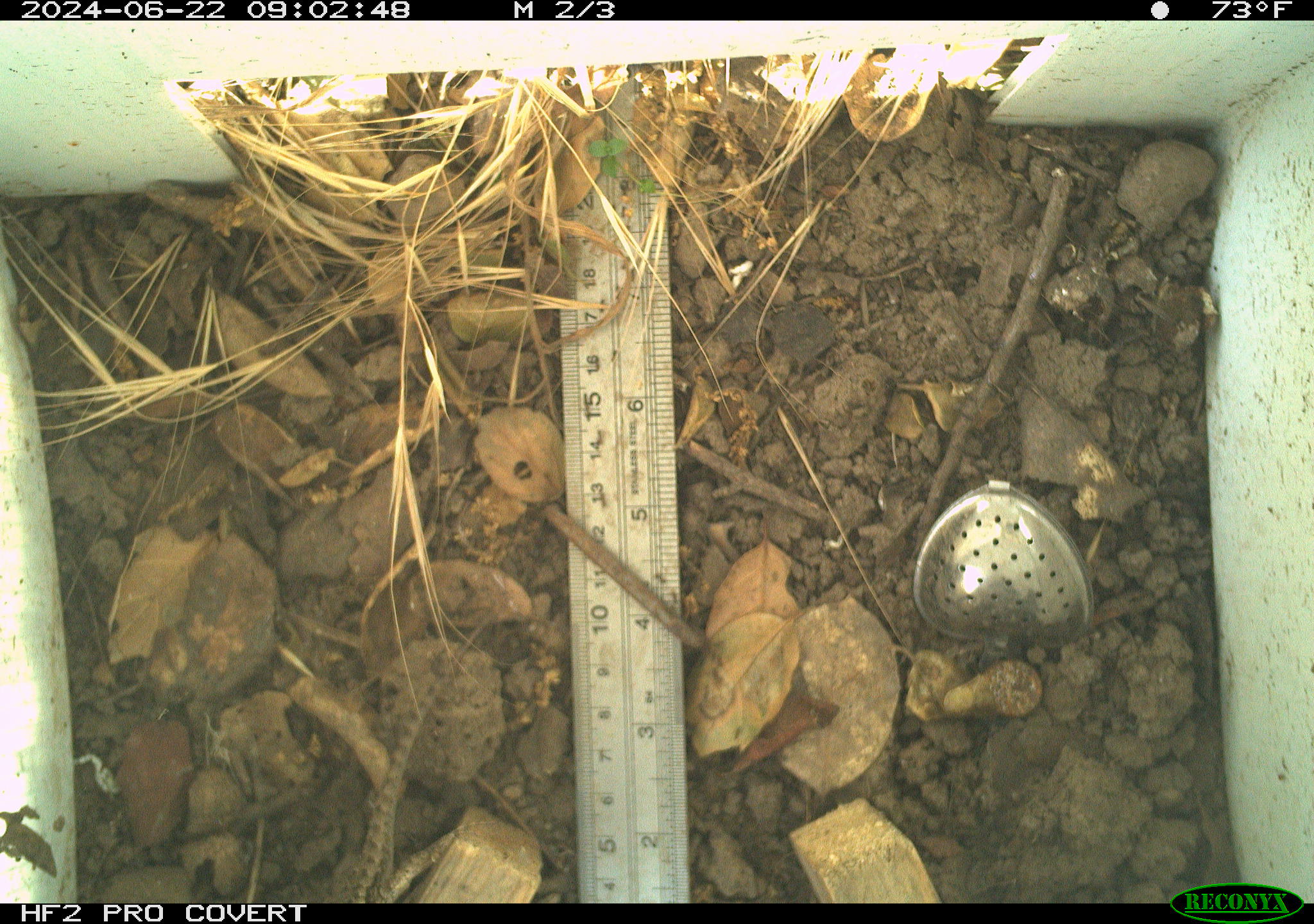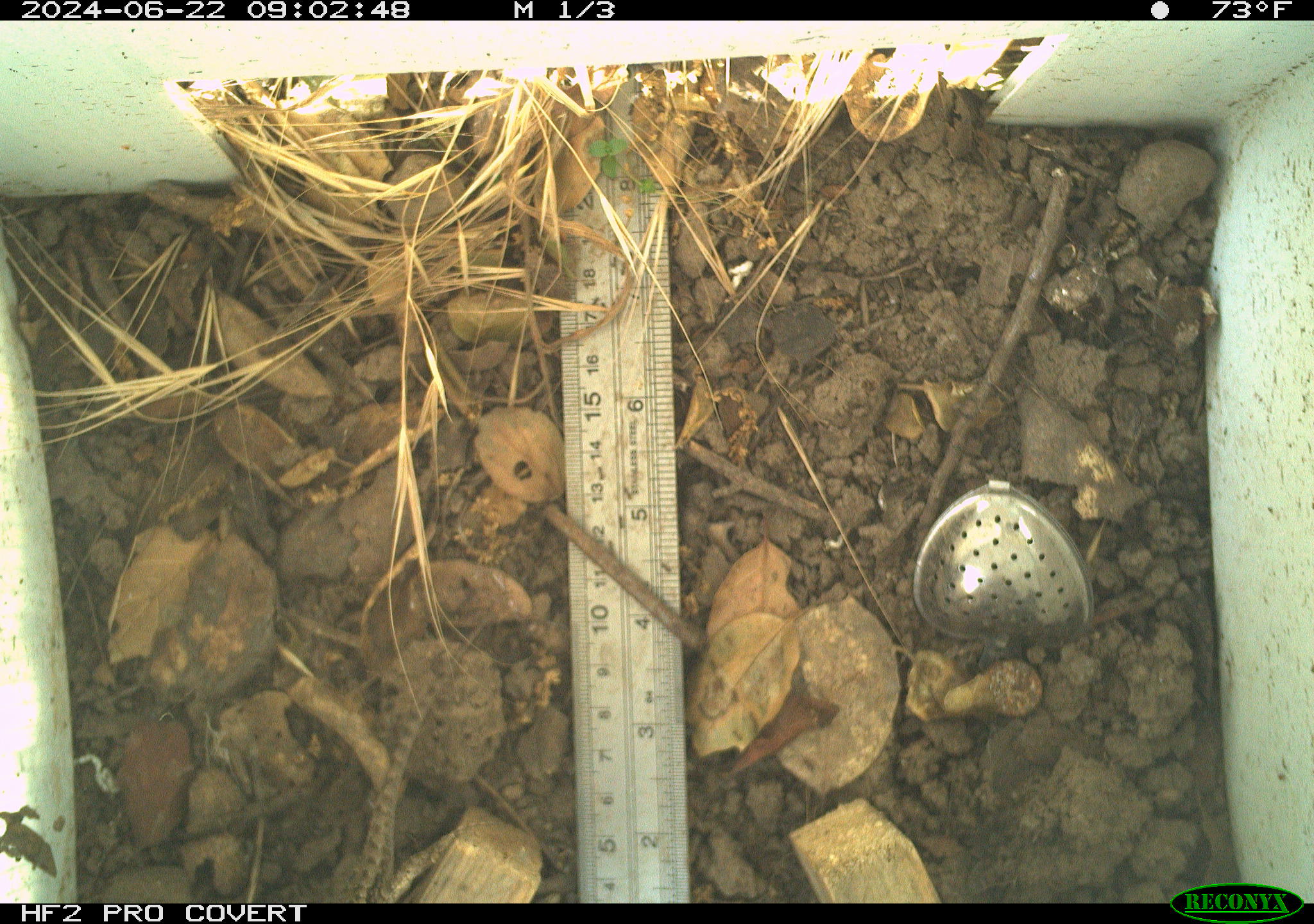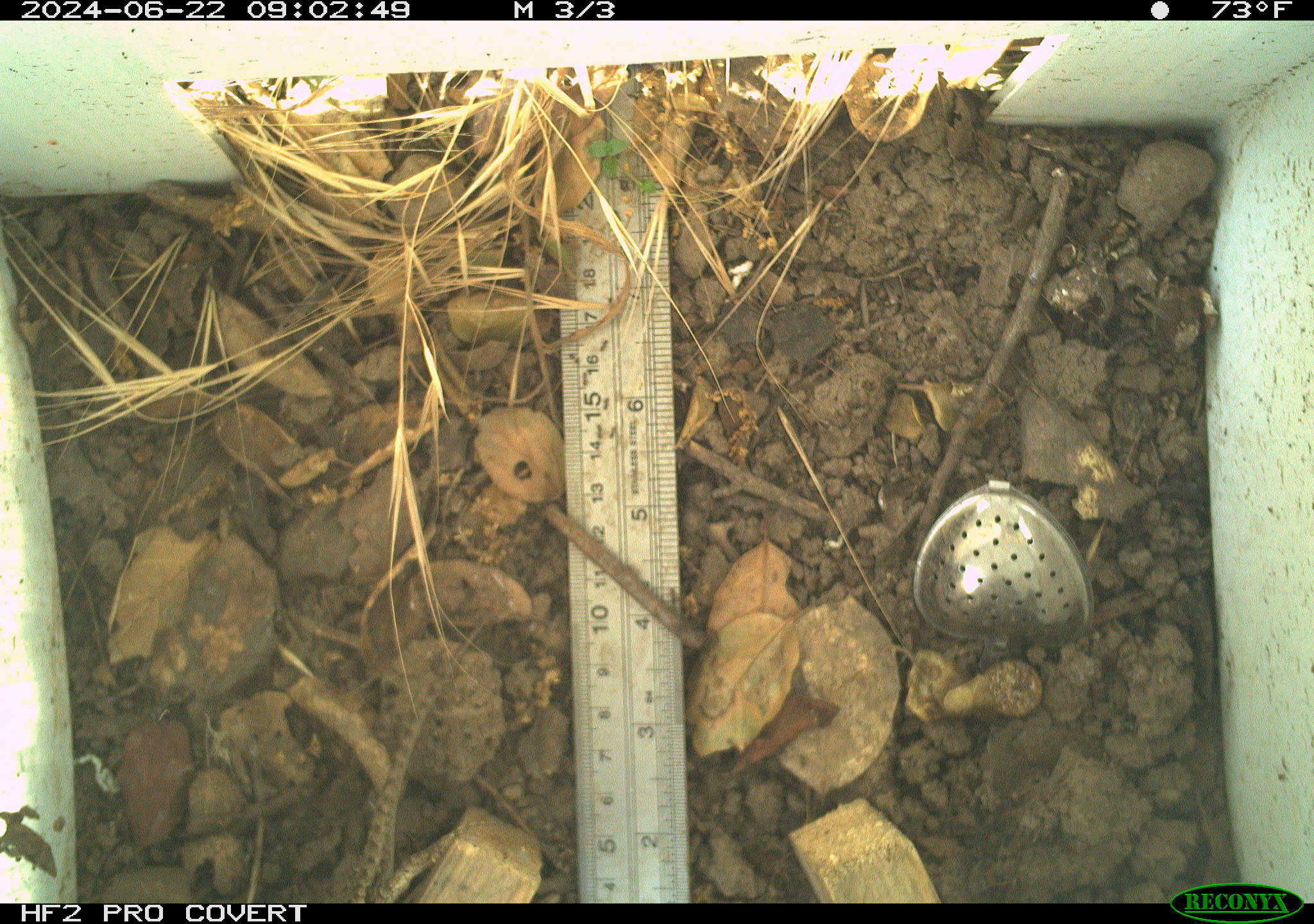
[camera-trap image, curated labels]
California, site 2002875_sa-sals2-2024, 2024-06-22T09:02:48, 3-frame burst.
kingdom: Animalia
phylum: Chordata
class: Reptilia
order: Squamata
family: Phrynosomatidae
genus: Sceloporus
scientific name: Sceloporus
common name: spiny lizards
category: sceloporus species